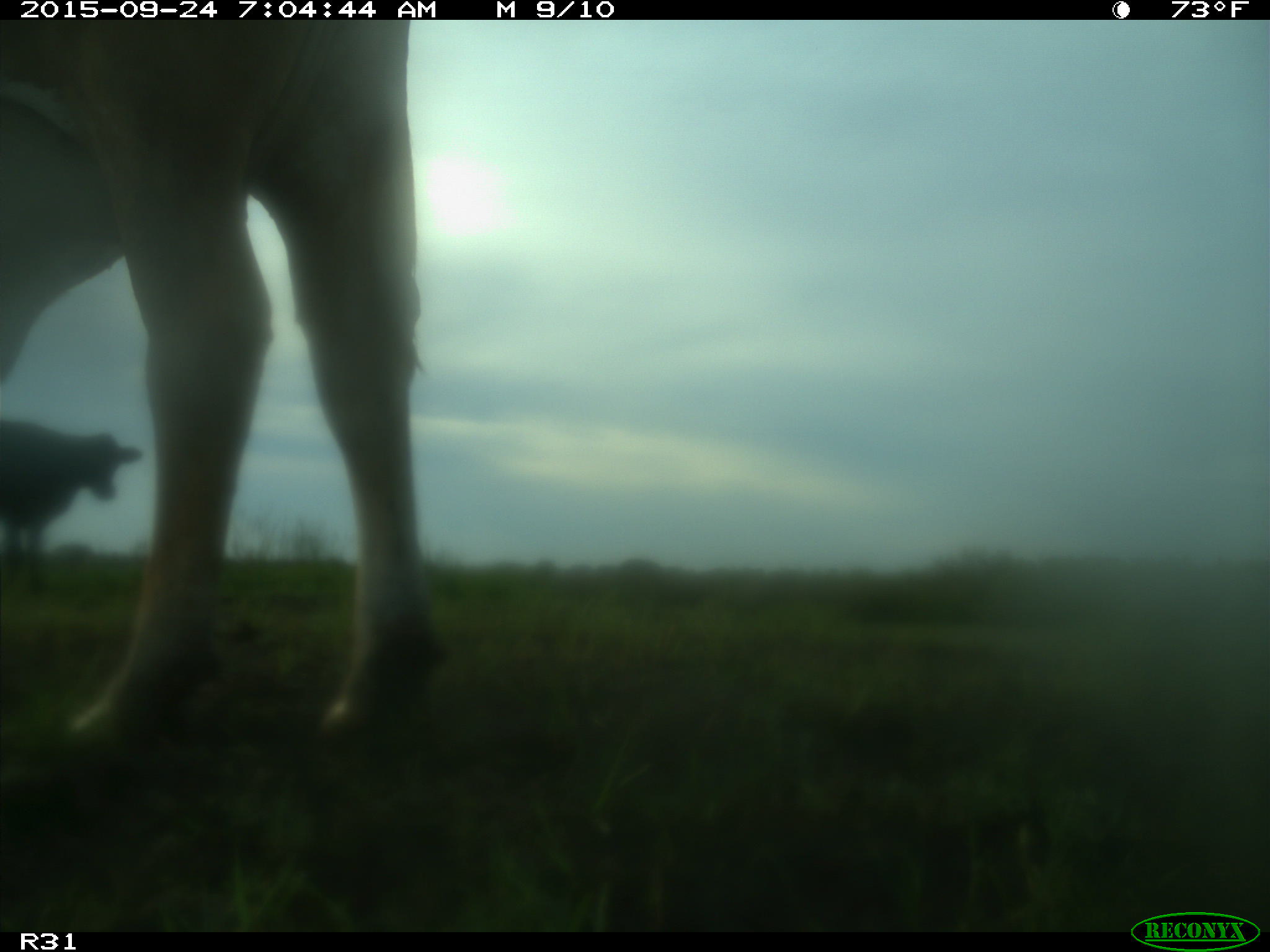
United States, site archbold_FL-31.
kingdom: Animalia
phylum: Chordata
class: Mammalia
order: Artiodactyla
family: Bovidae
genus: Bos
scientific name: Bos taurus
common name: domestic cow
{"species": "Bos taurus (domestic cow)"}